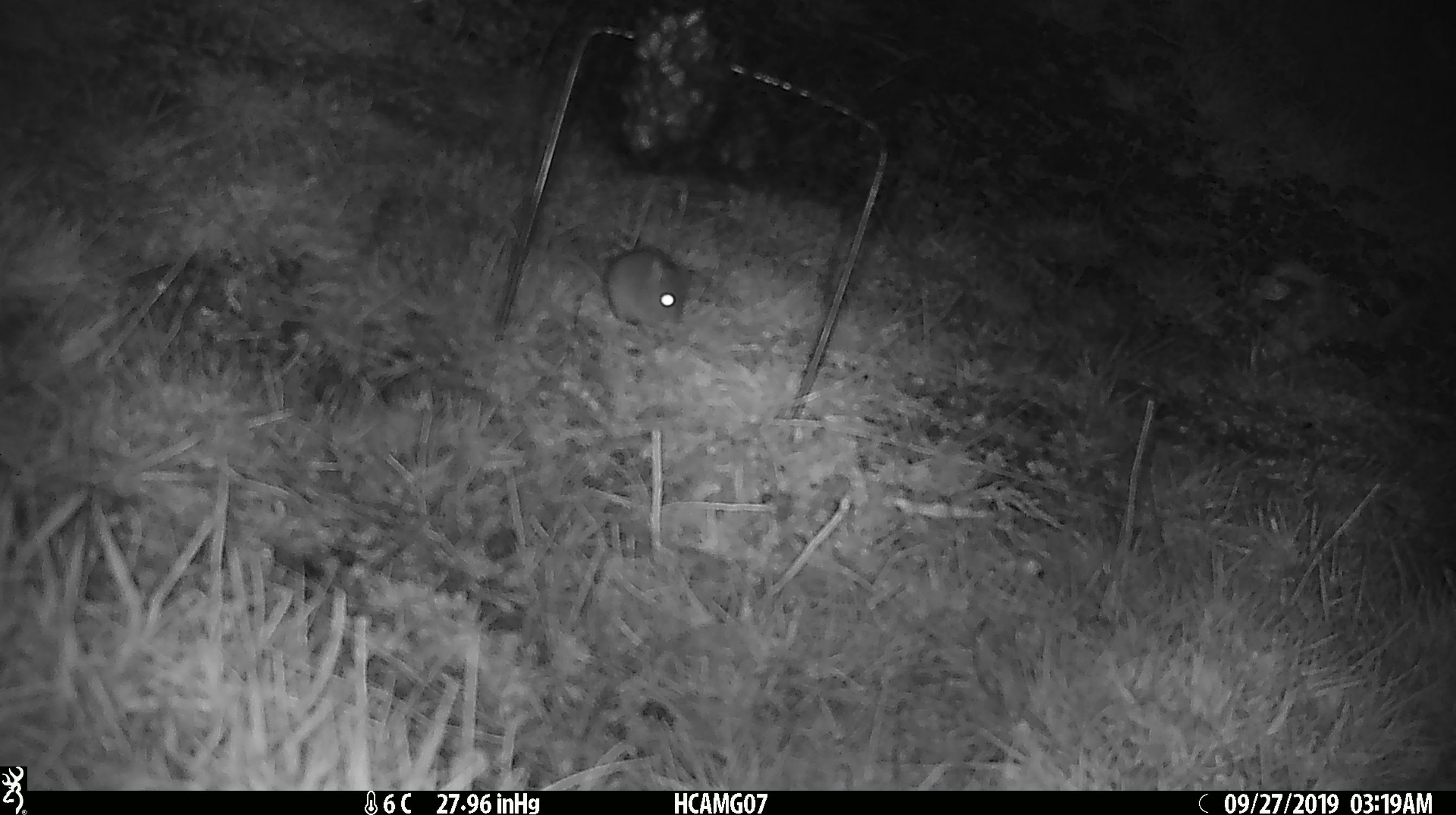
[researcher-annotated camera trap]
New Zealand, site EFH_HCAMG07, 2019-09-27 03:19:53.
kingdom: Animalia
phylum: Chordata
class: Mammalia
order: Rodentia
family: Muridae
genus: Mus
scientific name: Mus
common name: mouse